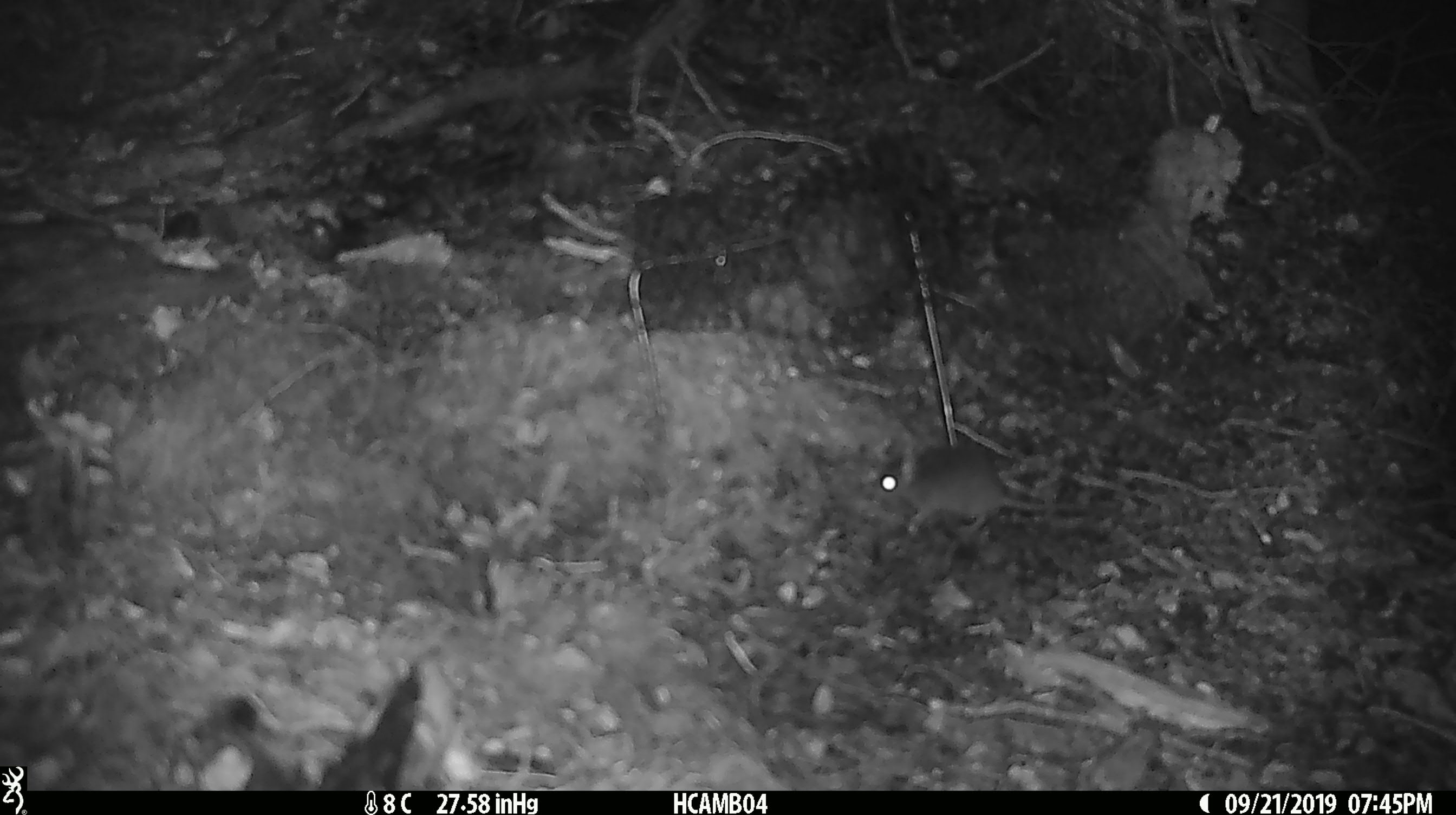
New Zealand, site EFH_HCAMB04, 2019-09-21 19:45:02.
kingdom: Animalia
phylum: Chordata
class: Mammalia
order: Rodentia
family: Muridae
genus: Mus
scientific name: Mus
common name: mouse